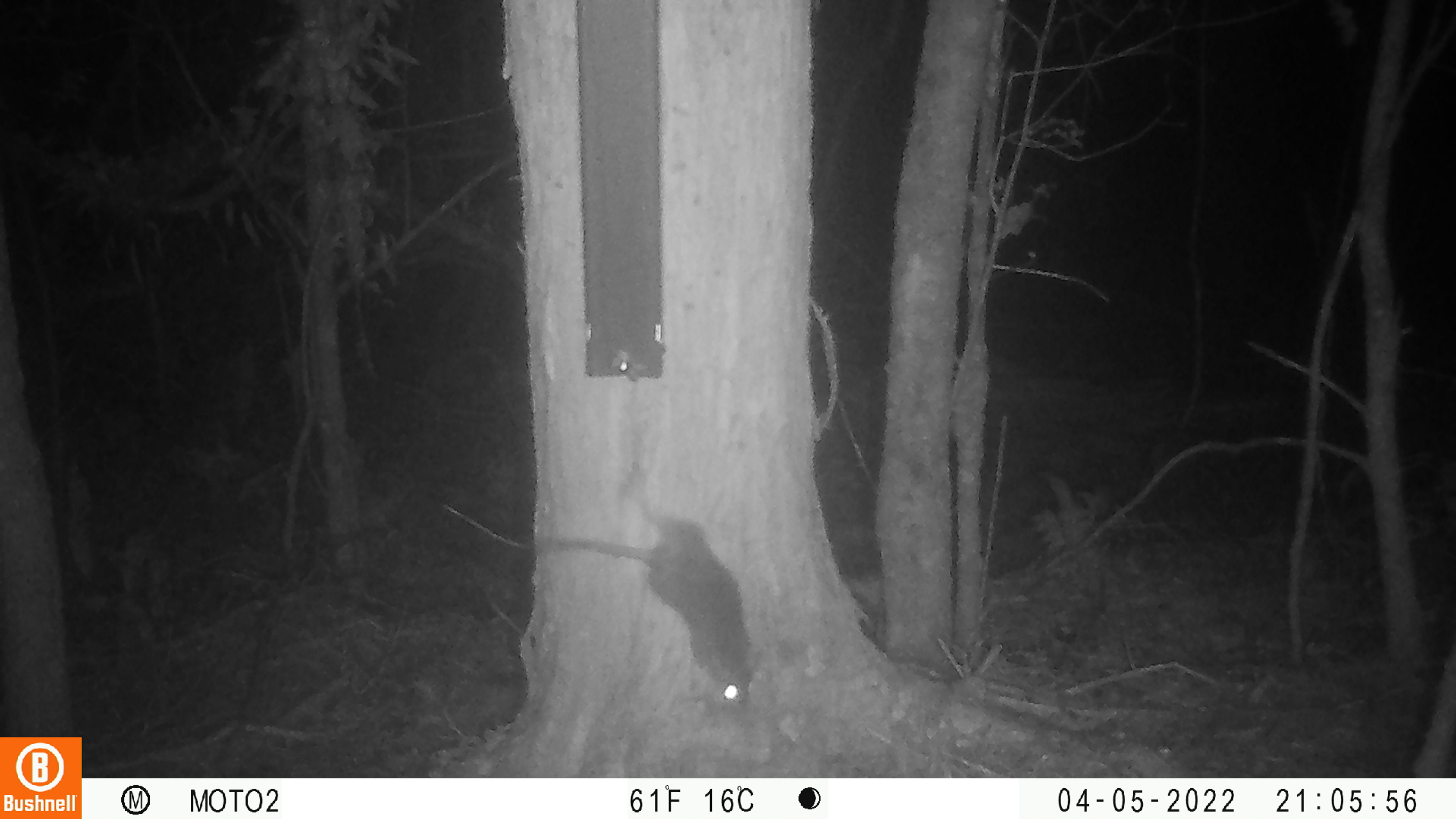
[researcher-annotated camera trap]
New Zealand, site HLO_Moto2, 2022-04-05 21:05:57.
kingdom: Animalia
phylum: Chordata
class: Mammalia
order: Rodentia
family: Muridae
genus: Rattus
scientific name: Rattus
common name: rat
Rat (Rattus).